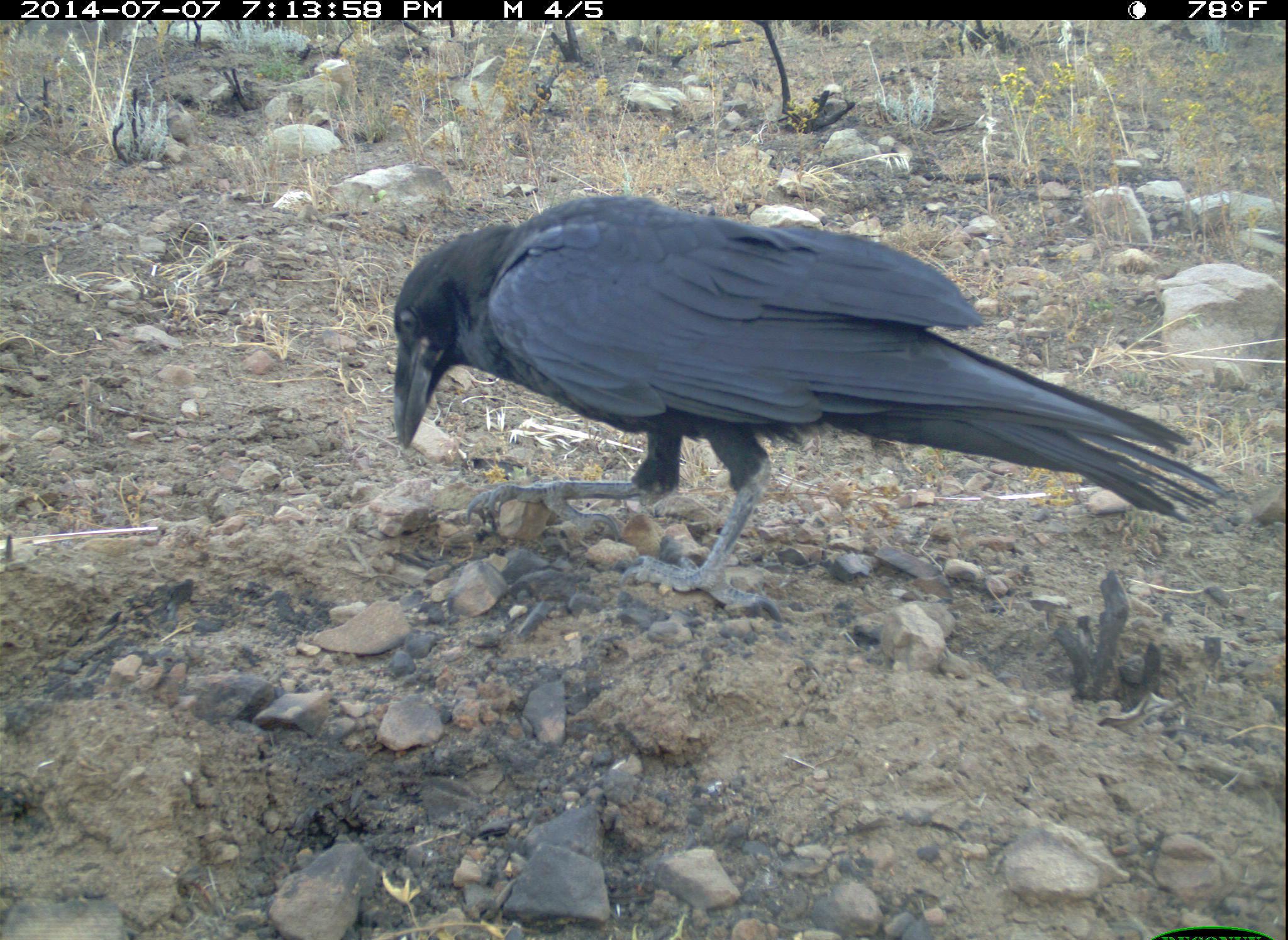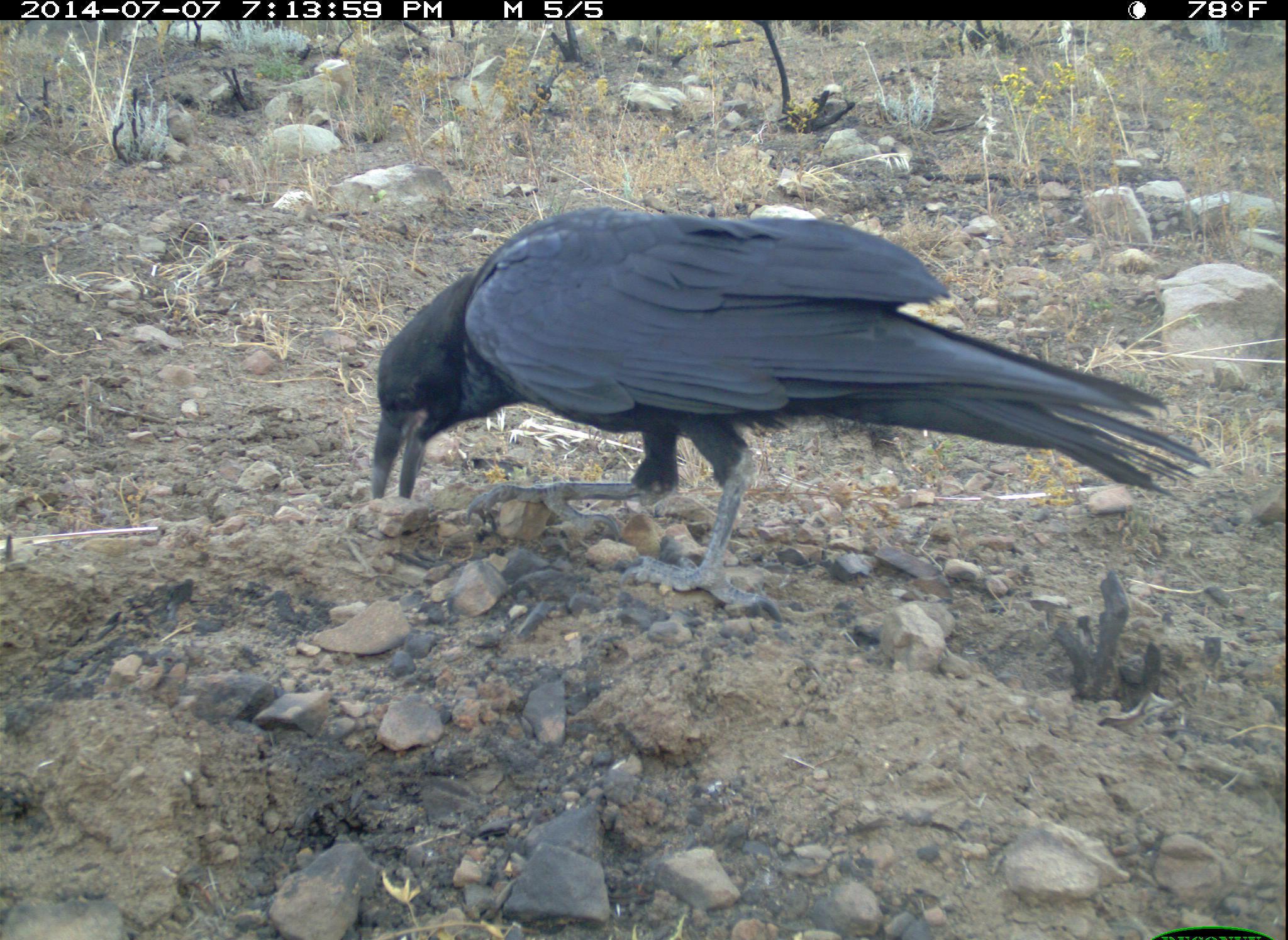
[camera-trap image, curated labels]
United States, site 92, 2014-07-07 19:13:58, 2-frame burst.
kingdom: Animalia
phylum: Chordata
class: Aves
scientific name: Aves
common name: bird